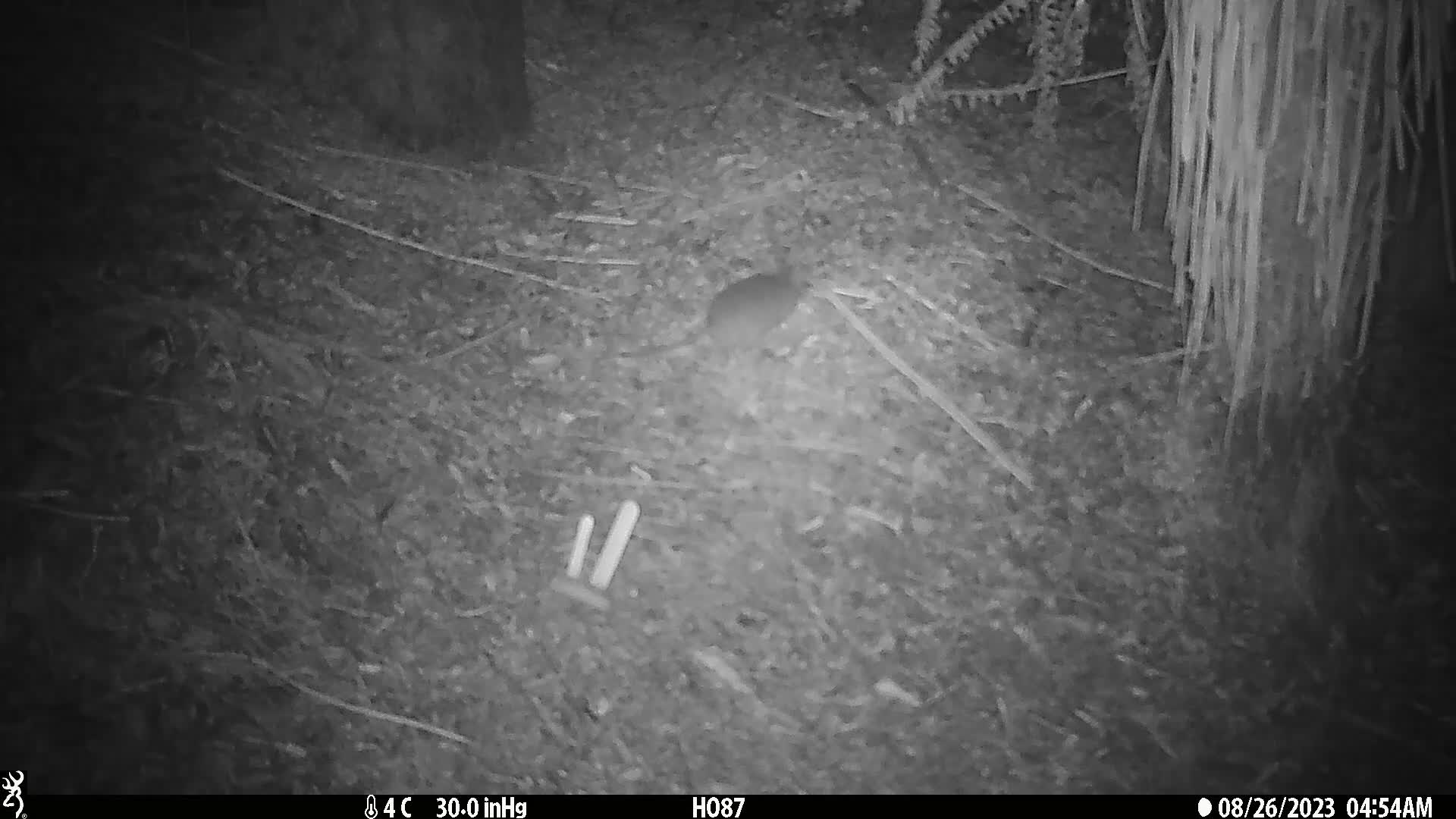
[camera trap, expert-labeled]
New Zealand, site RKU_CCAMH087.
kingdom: Animalia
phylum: Chordata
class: Mammalia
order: Rodentia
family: Muridae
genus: Rattus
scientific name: Rattus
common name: rat